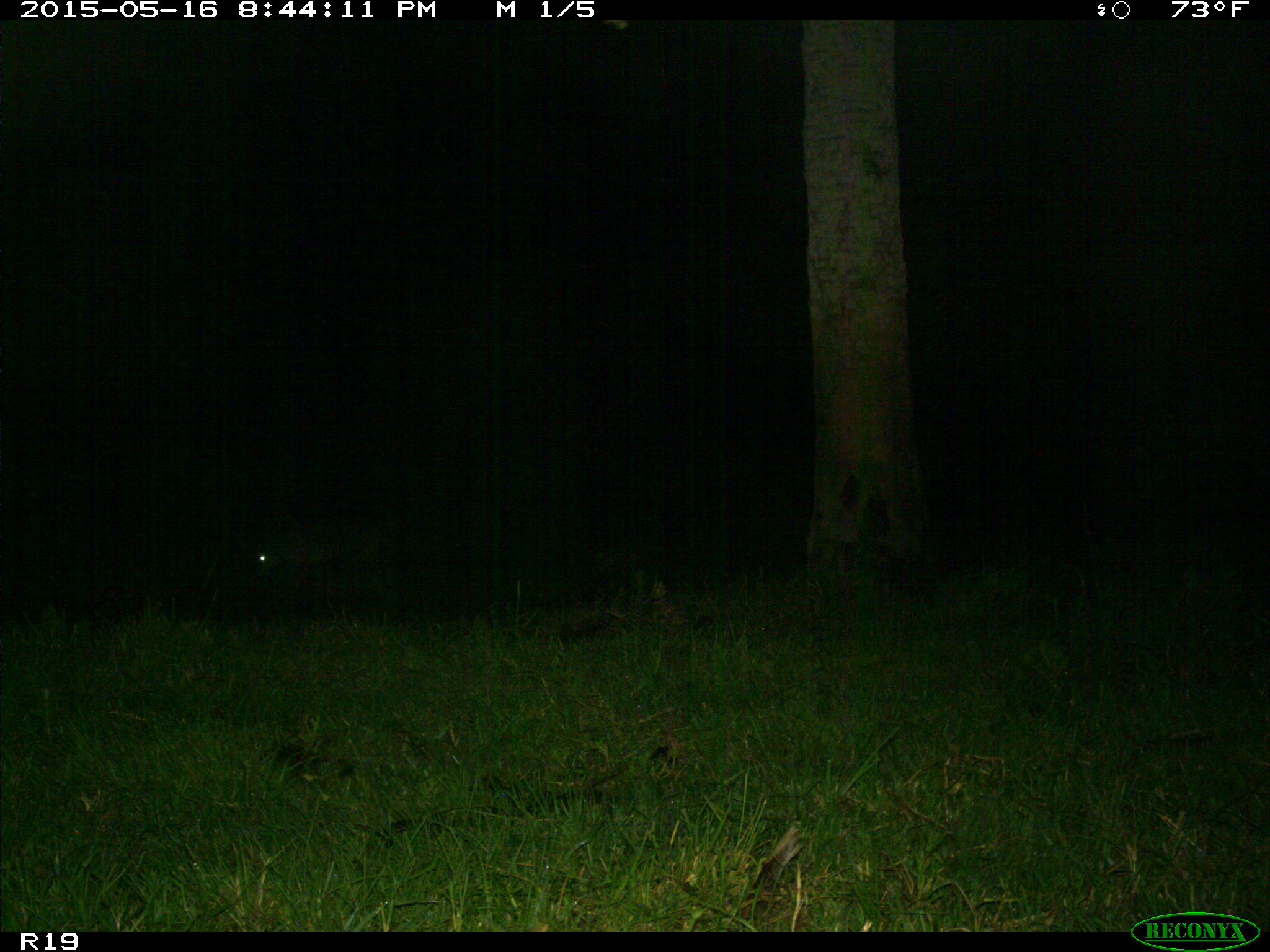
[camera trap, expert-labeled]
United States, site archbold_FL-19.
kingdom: Animalia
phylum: Chordata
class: Mammalia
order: Carnivora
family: Canidae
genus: Canis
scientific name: Canis latrans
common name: coyote